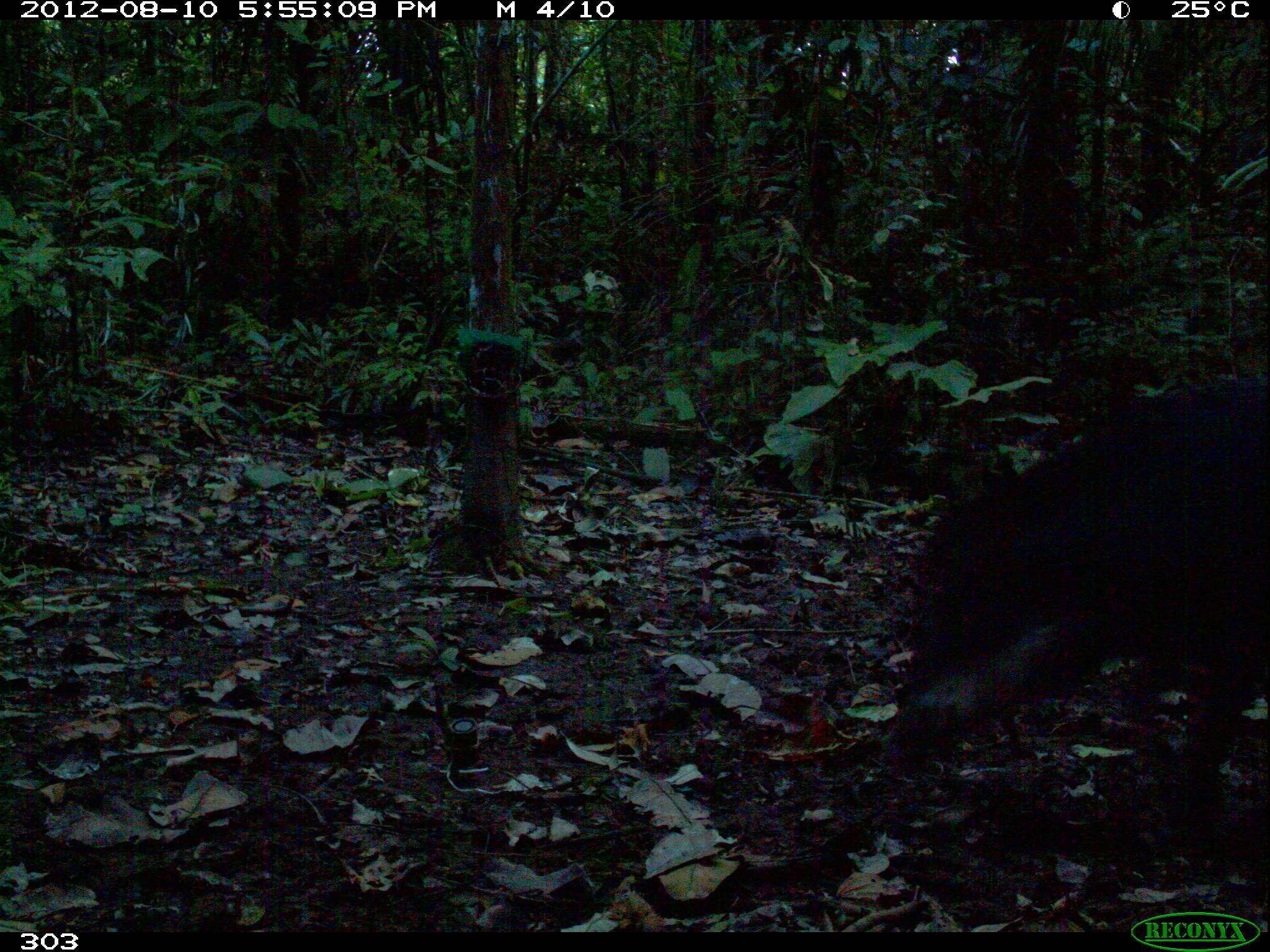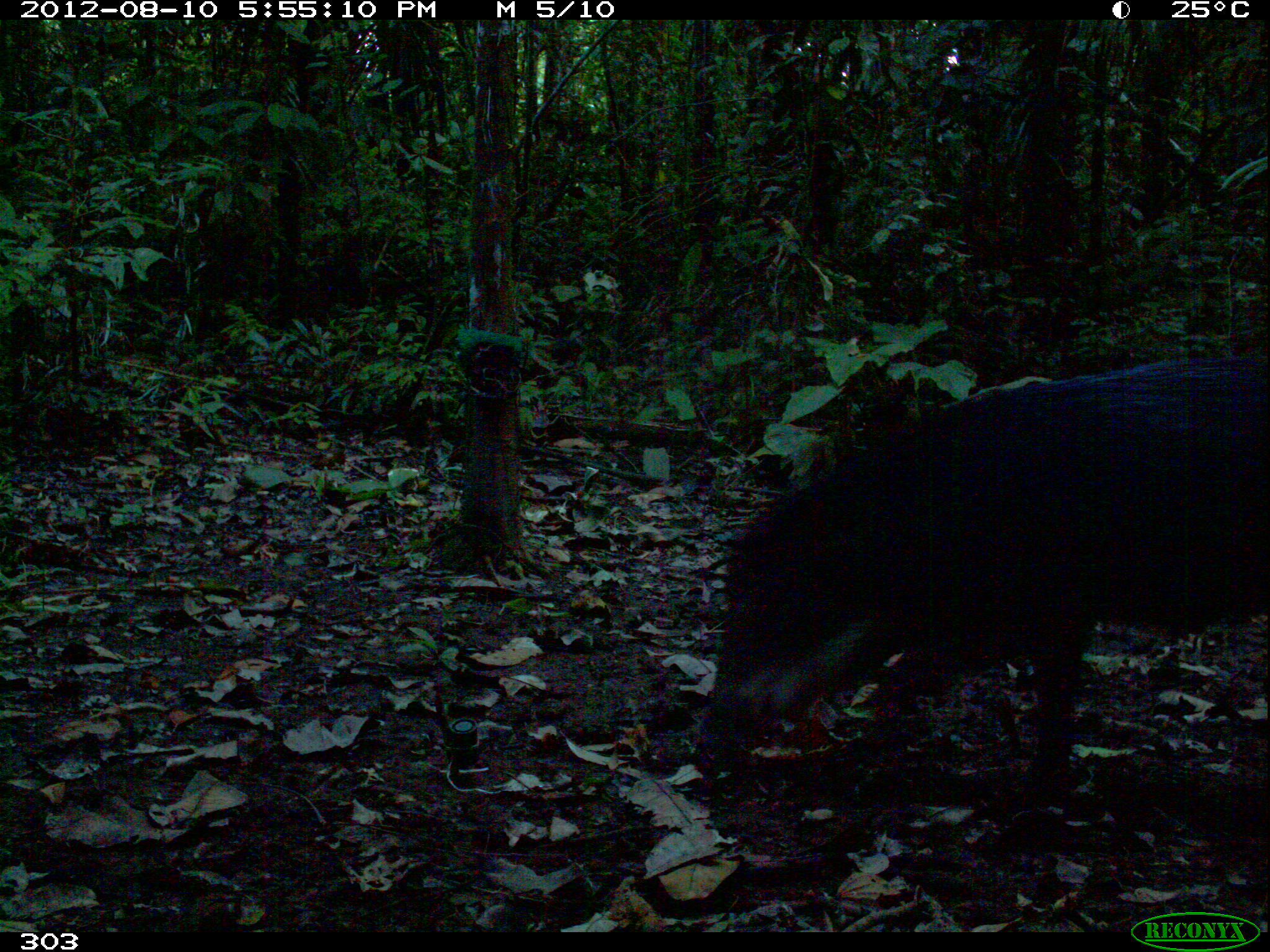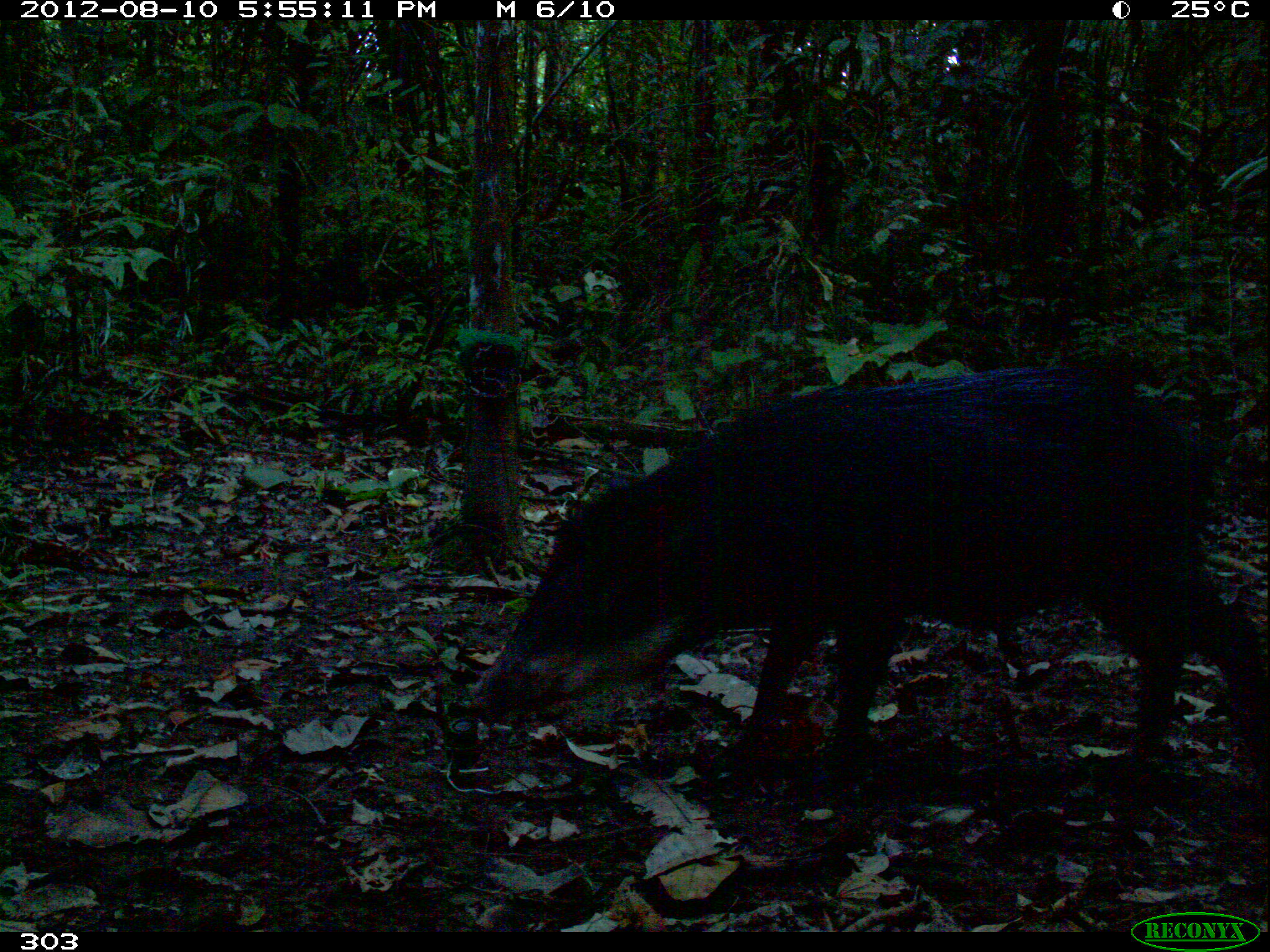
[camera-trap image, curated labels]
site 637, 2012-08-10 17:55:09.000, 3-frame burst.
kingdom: Animalia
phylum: Chordata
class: Mammalia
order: Artiodactyla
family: Tayassuidae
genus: Tayassu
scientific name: Tayassu pecari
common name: white-lipped peccary